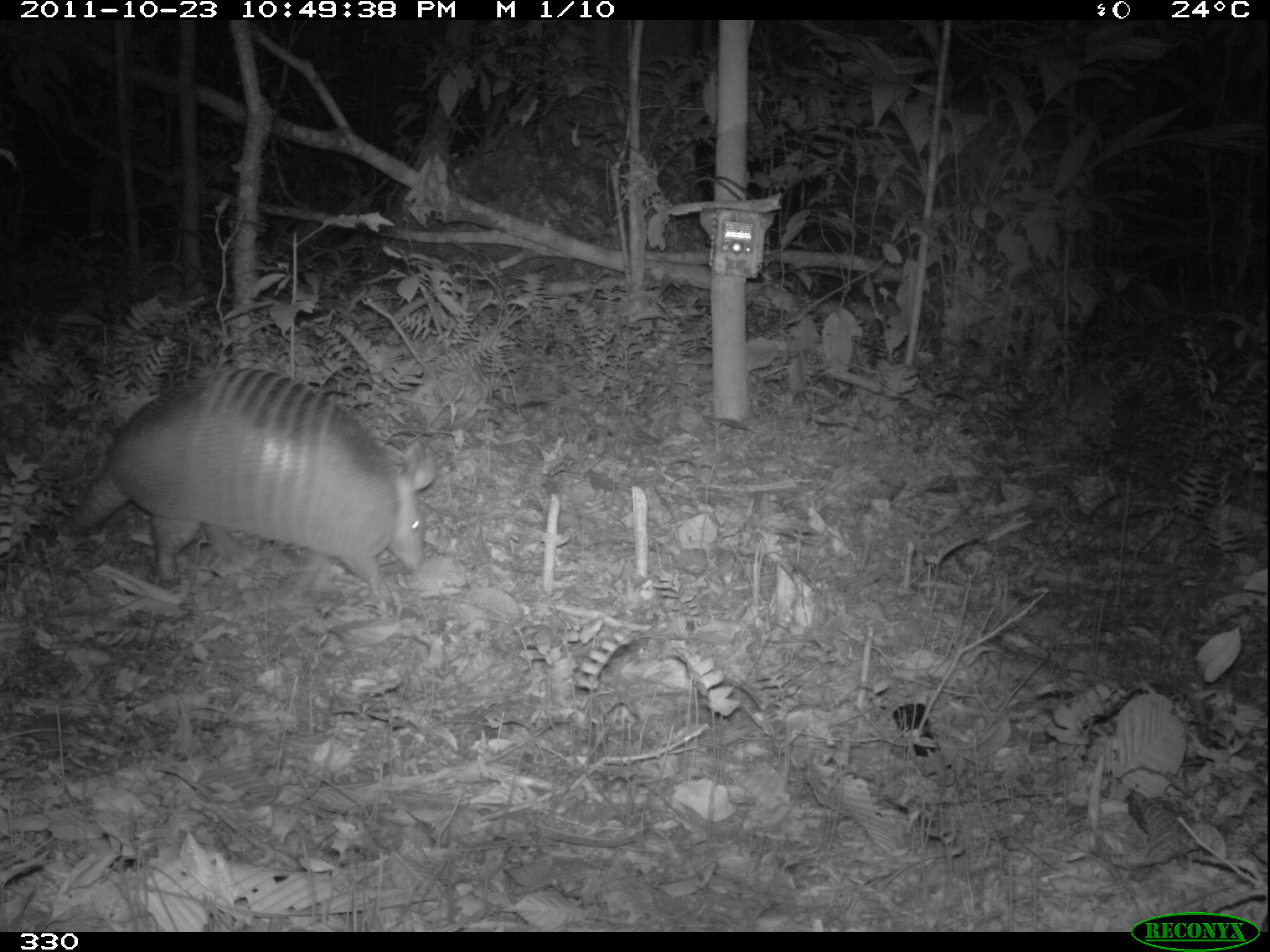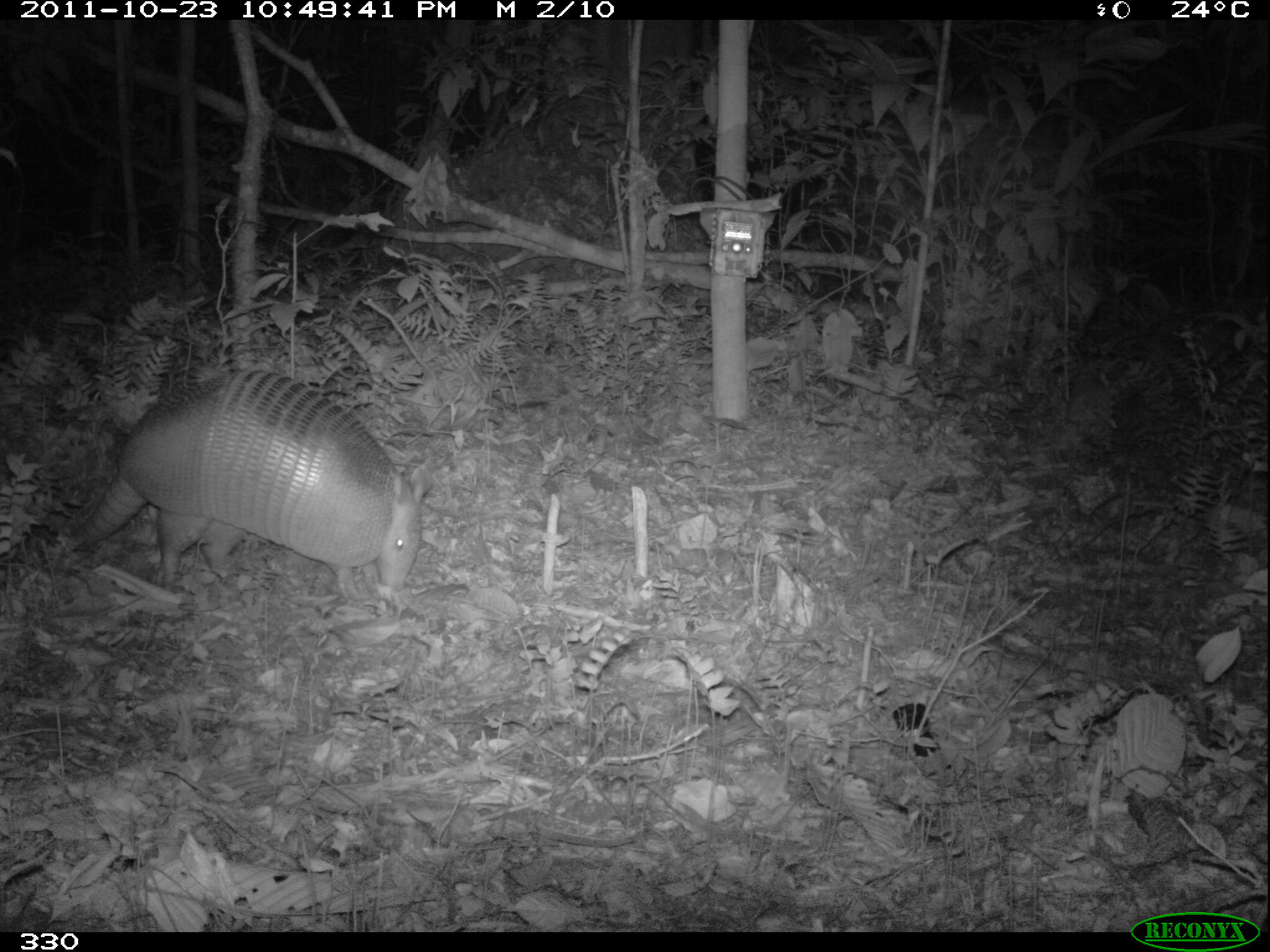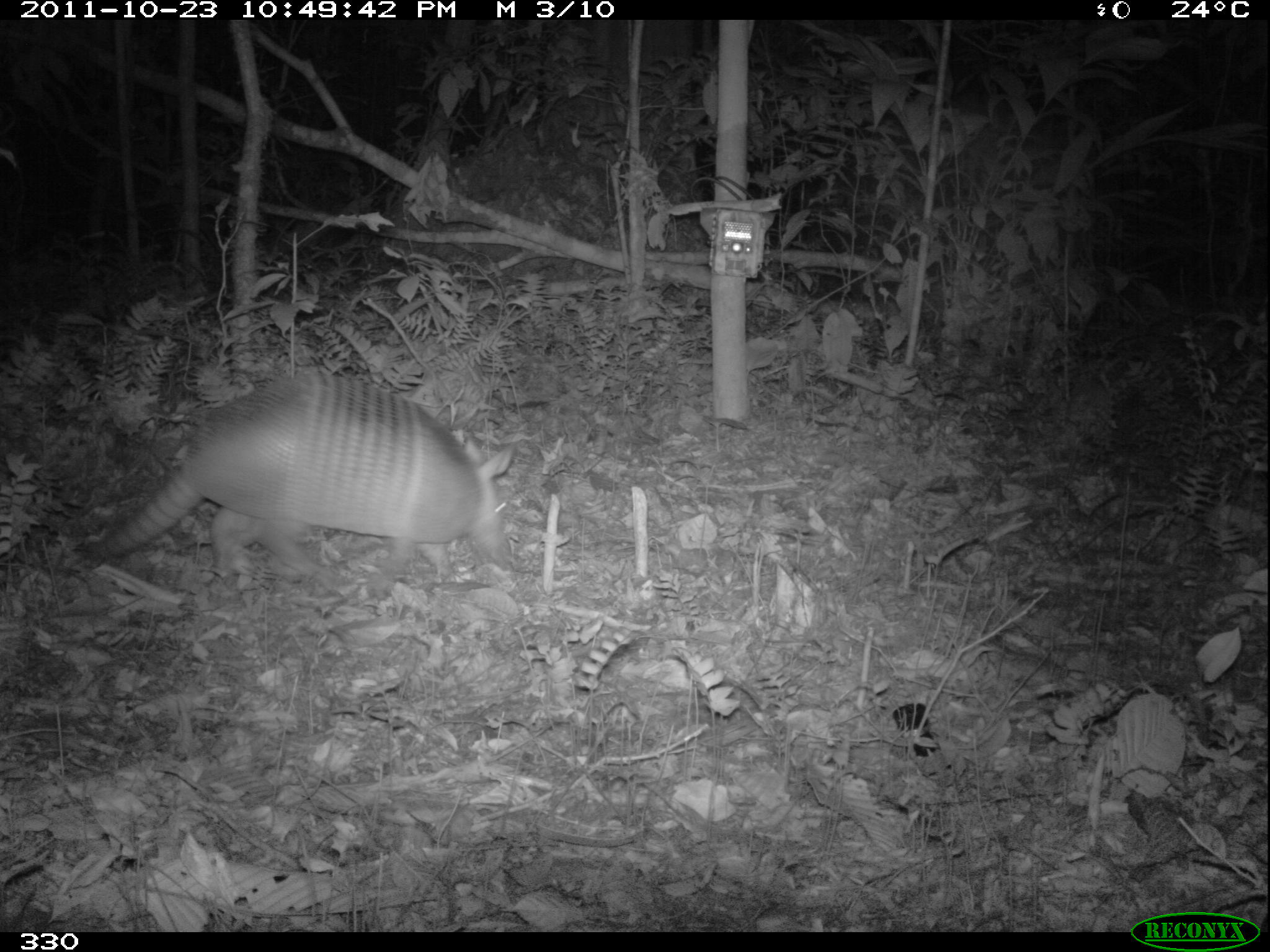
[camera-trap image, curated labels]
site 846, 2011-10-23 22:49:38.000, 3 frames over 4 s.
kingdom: Animalia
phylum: Chordata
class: Mammalia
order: Cingulata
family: Dasypodidae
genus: Dasypus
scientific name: Dasypus kappleri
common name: greater long-nosed armadillo